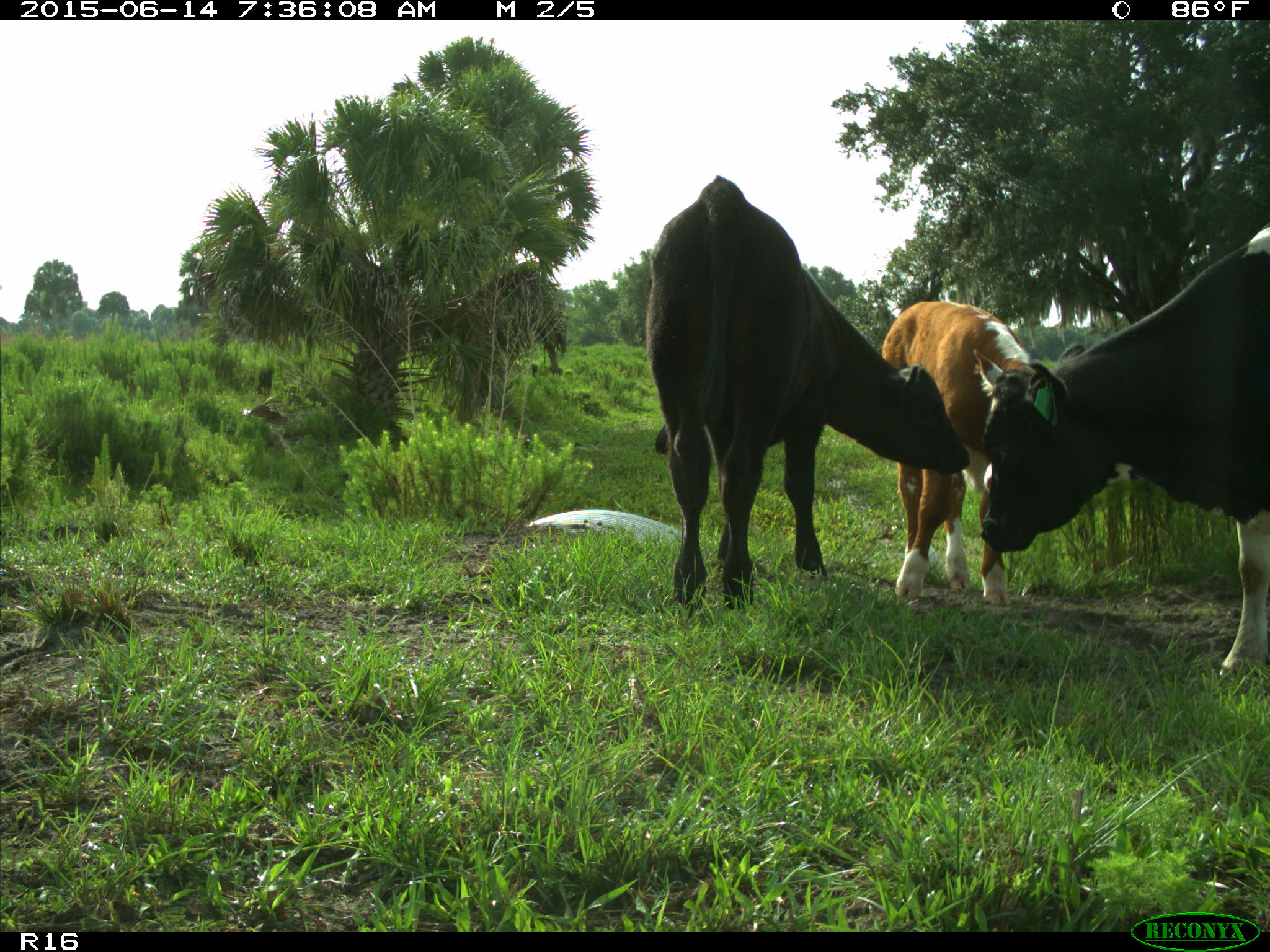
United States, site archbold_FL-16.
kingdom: Animalia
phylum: Chordata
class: Mammalia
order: Artiodactyla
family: Bovidae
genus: Bos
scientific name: Bos taurus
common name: domestic cow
Bos taurus (domestic cow).